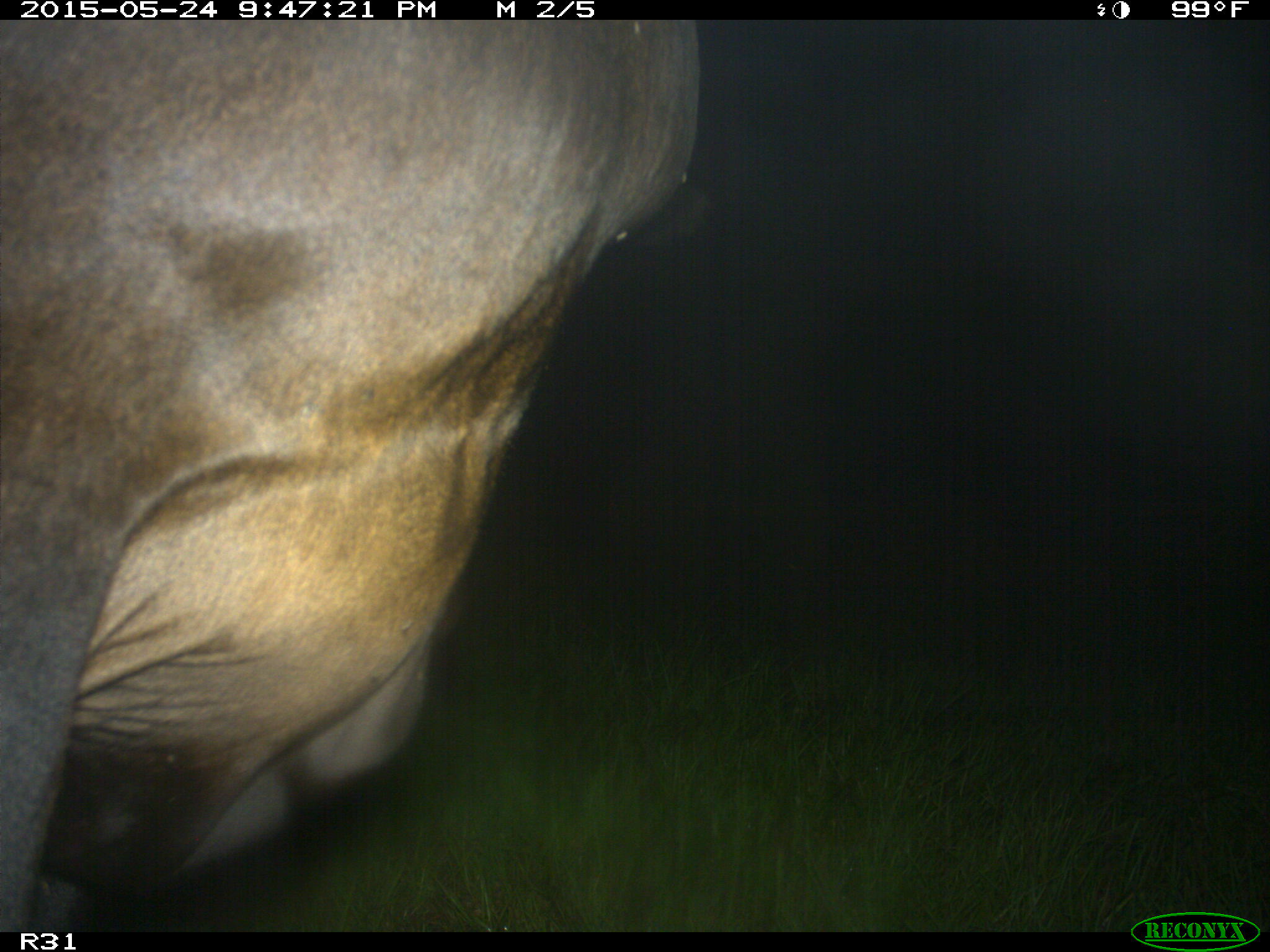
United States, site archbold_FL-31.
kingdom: Animalia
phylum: Chordata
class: Mammalia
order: Artiodactyla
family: Bovidae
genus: Bos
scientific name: Bos taurus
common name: domestic cow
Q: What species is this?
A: Bos taurus (domestic cow).